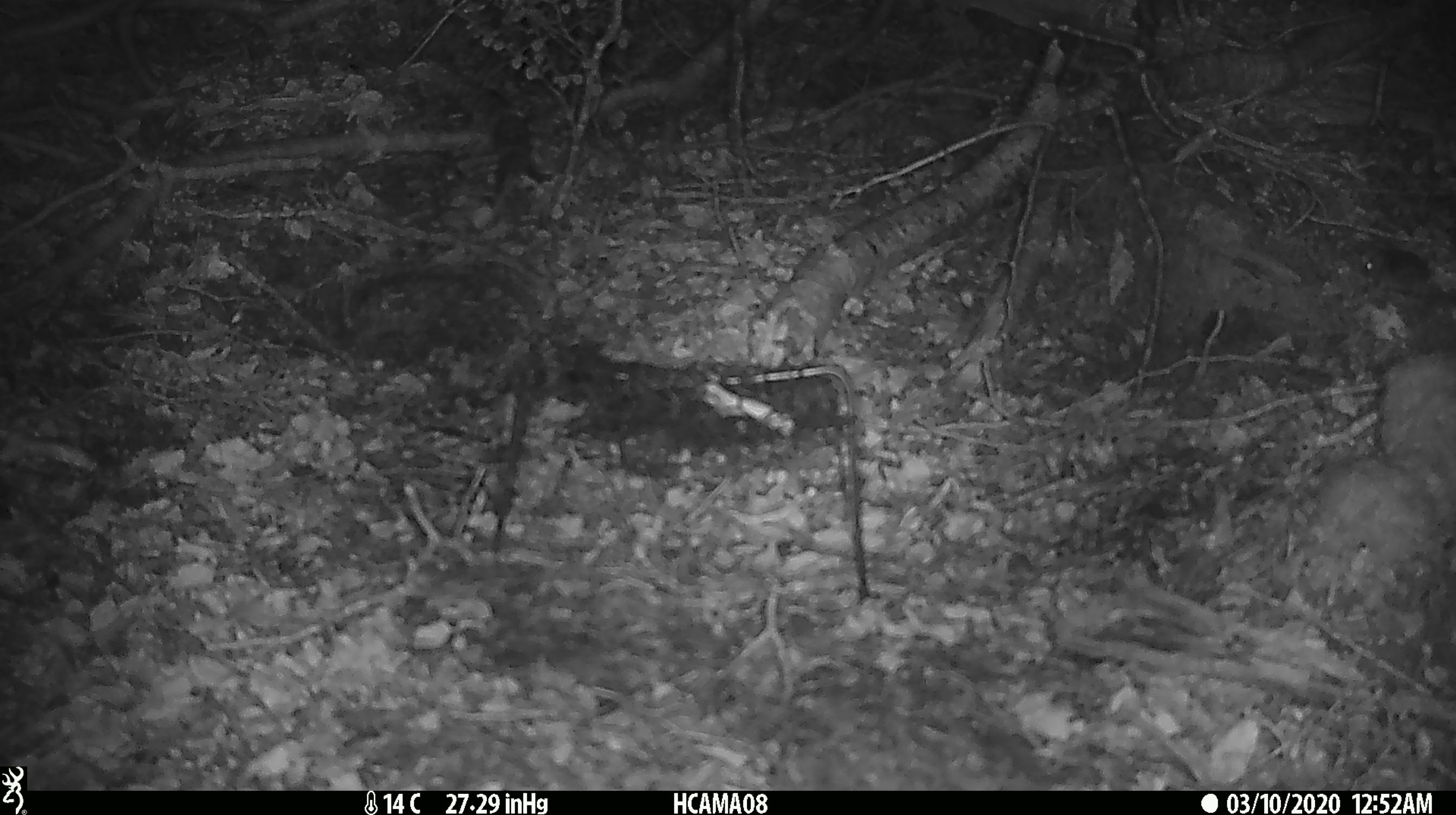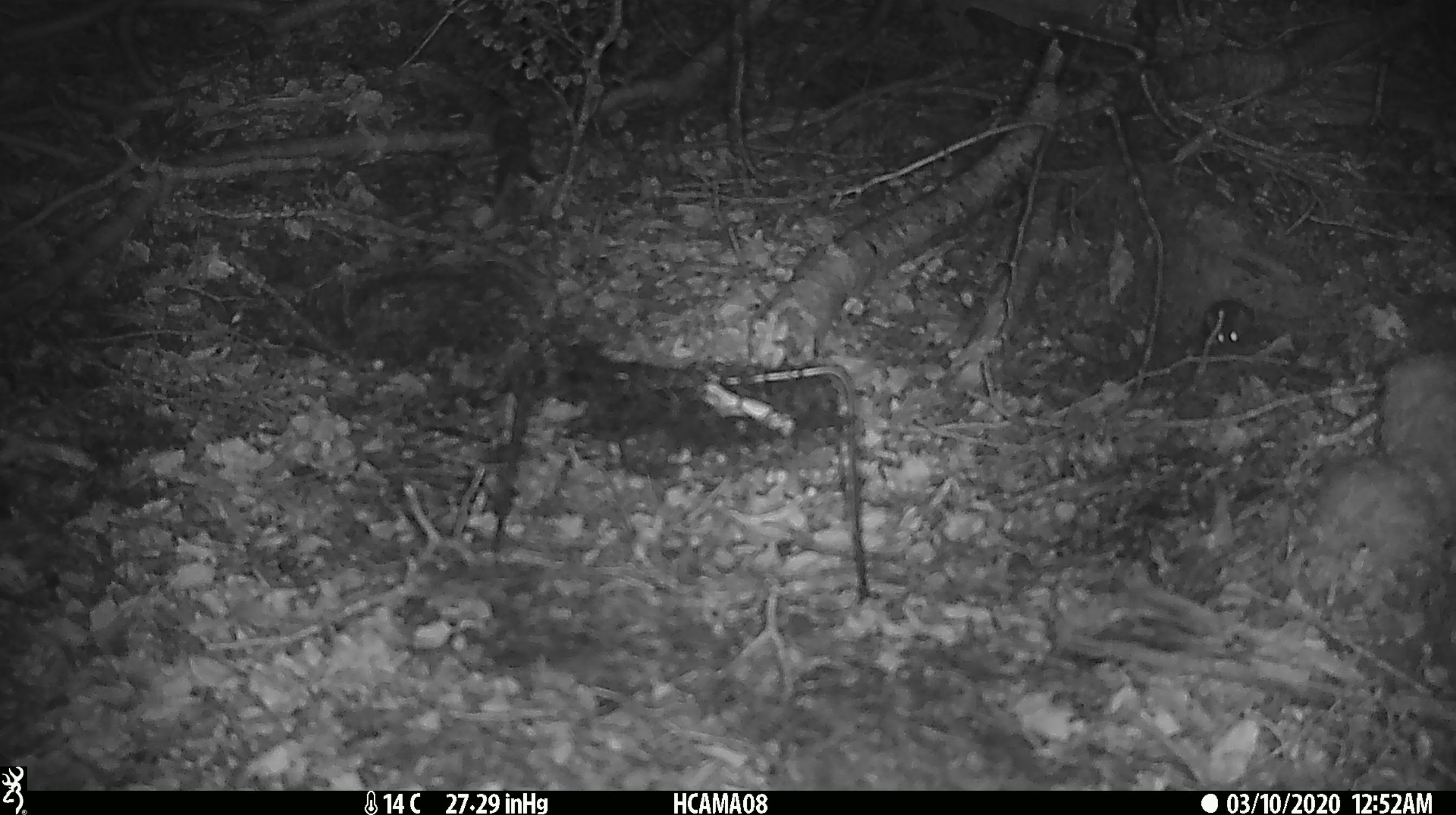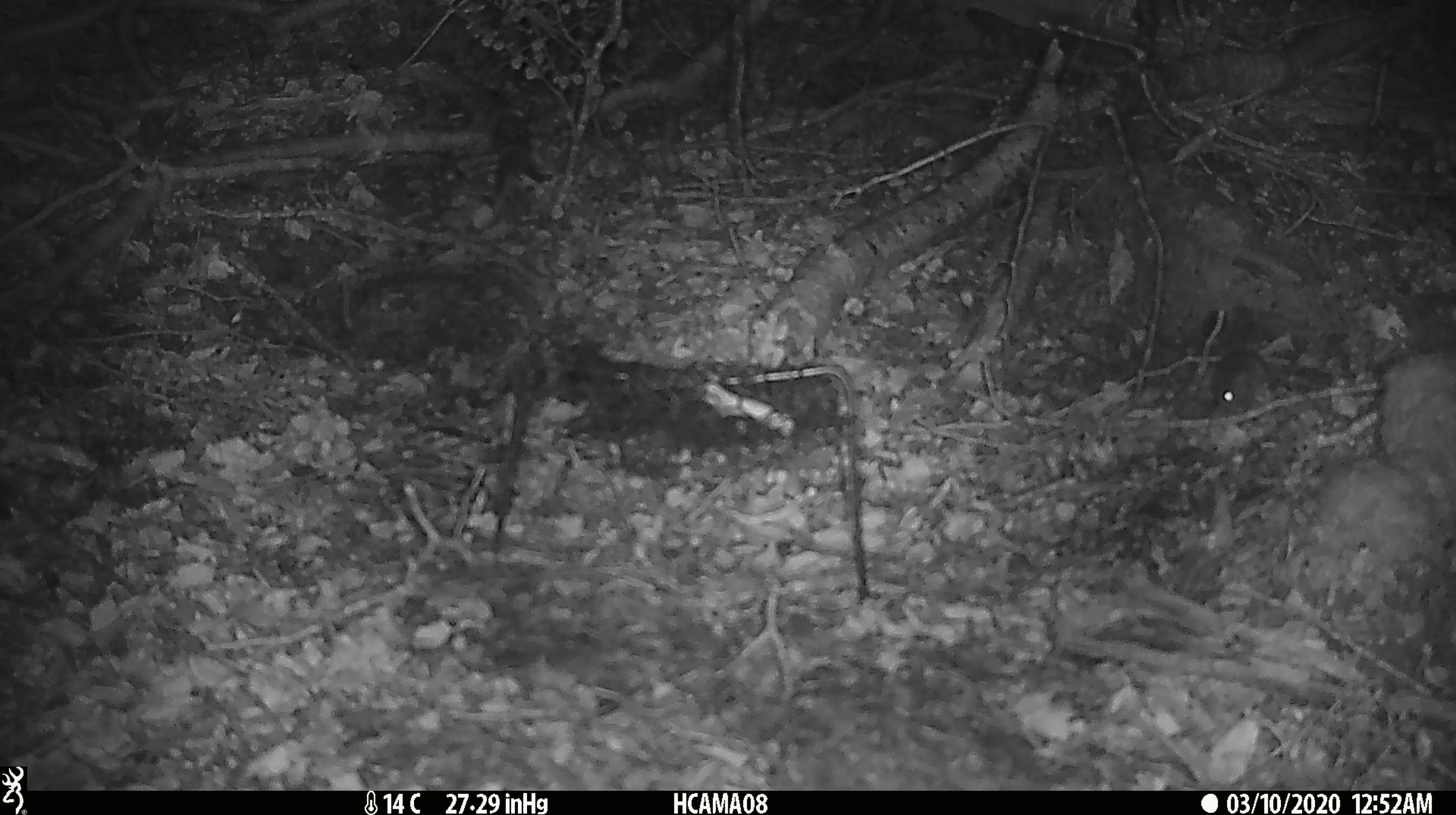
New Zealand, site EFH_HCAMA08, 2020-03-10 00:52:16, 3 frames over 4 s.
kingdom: Animalia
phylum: Chordata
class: Mammalia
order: Rodentia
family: Muridae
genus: Mus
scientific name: Mus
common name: mouse